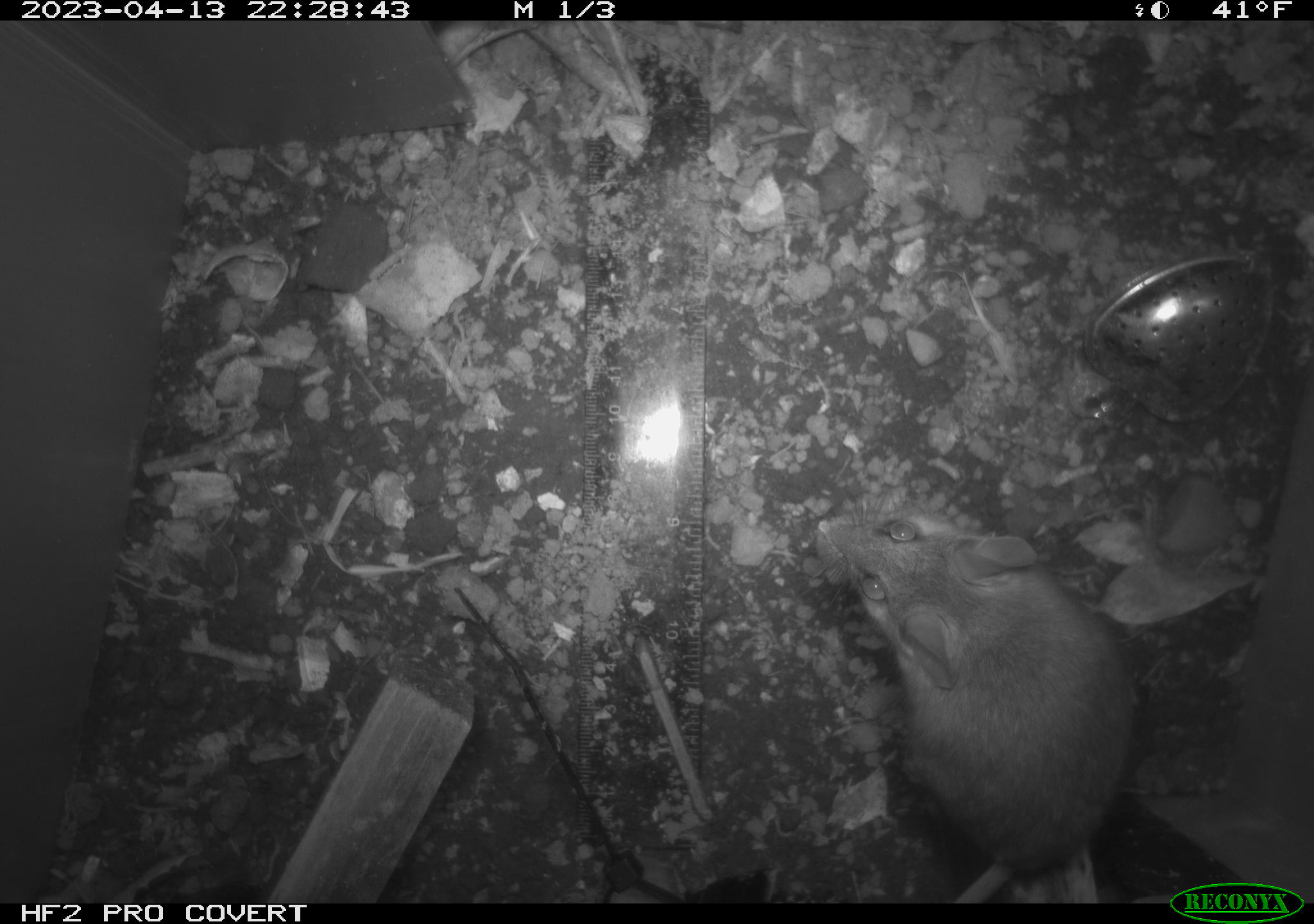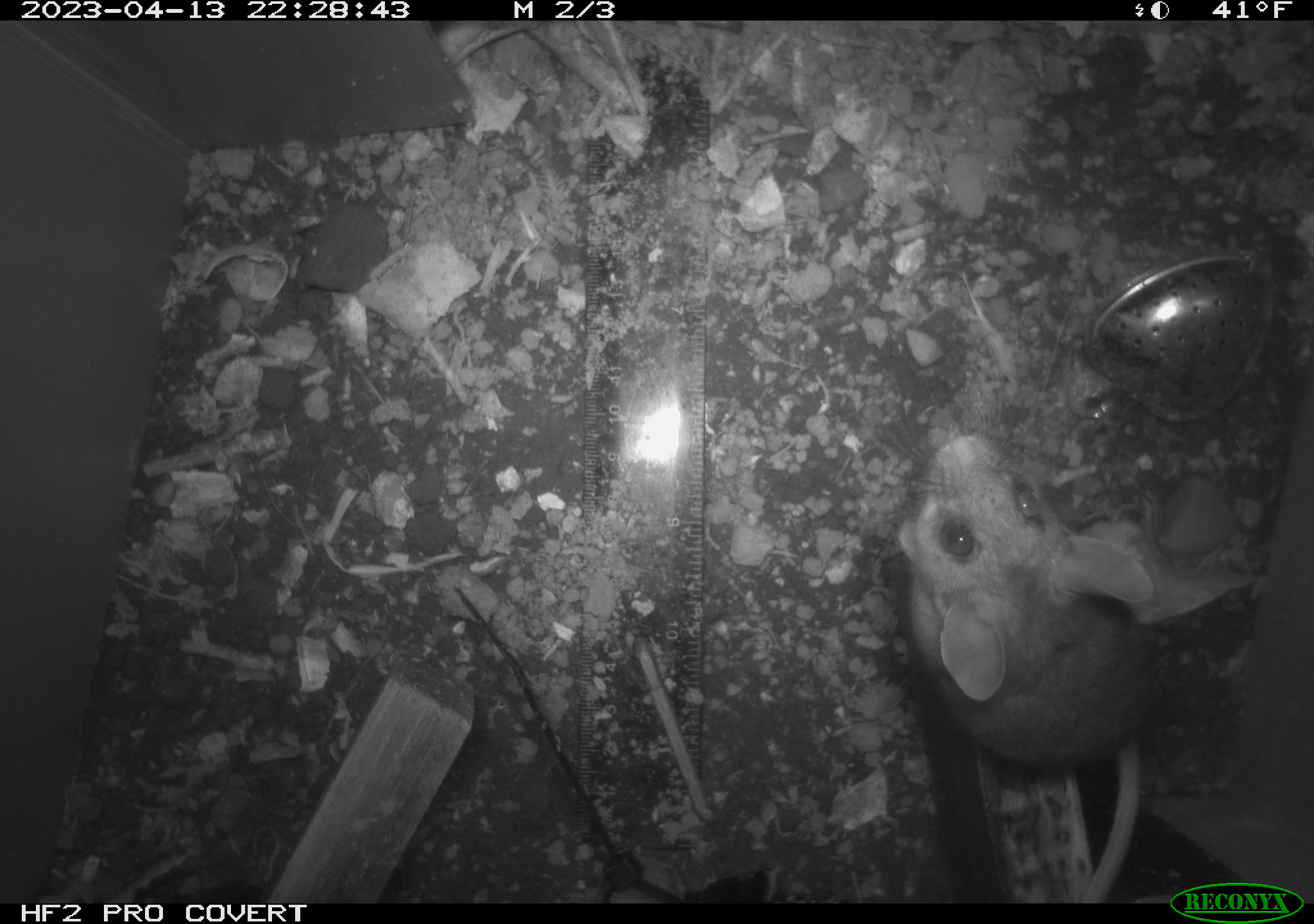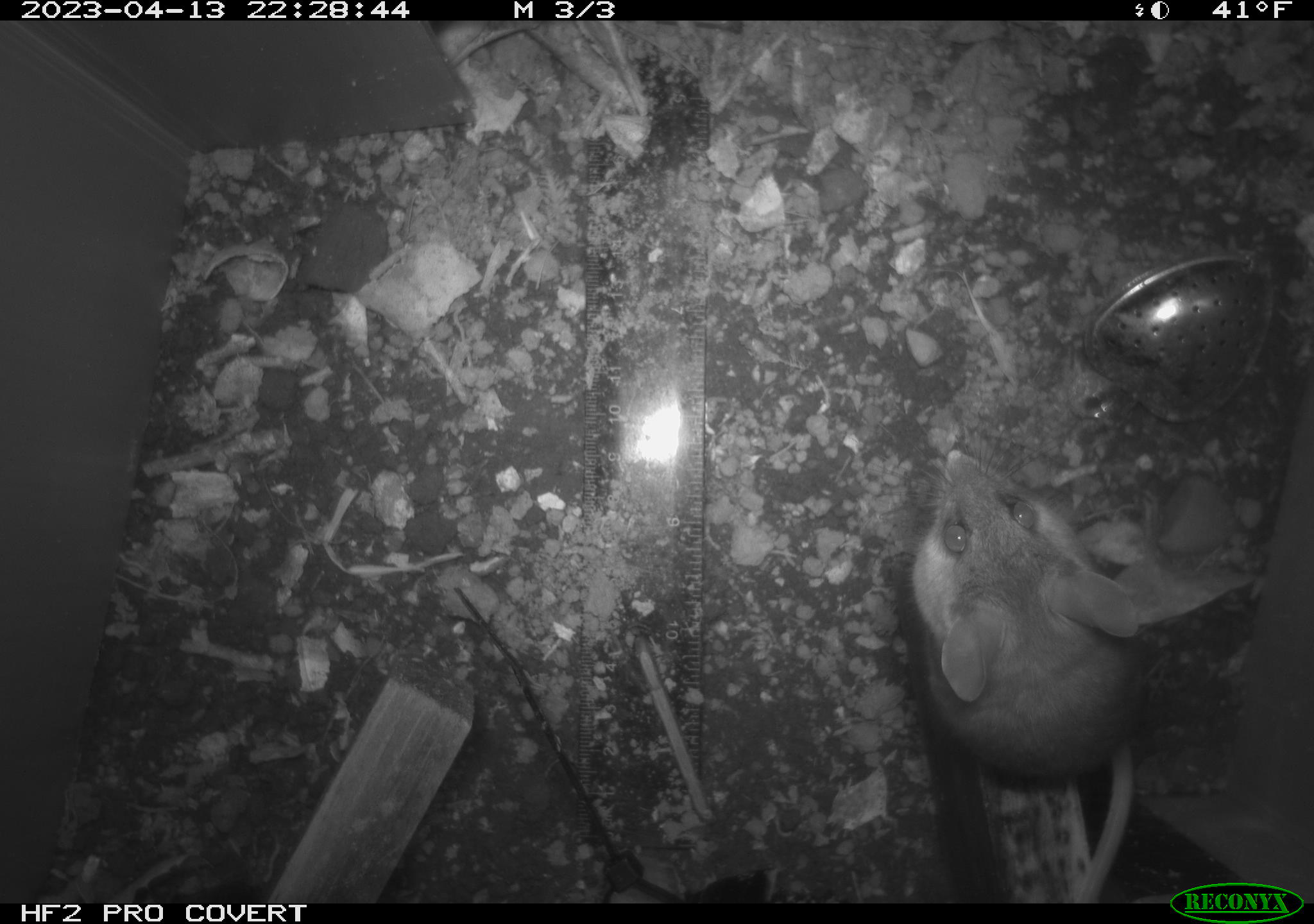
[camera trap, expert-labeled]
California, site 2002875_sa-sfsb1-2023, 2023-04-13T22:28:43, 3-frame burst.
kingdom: Animalia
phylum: Chordata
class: Mammalia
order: Rodentia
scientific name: Rodentia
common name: mouse species